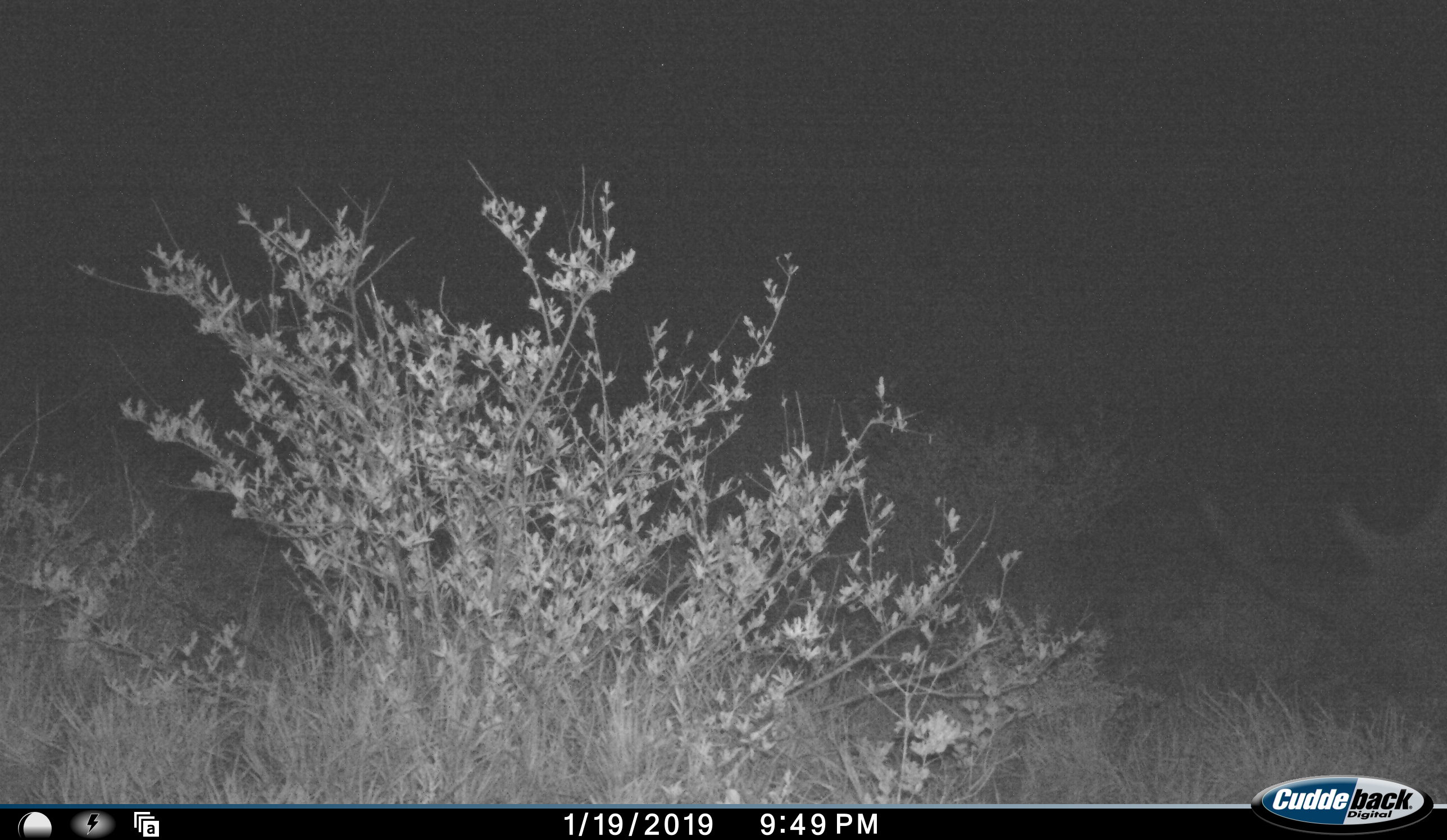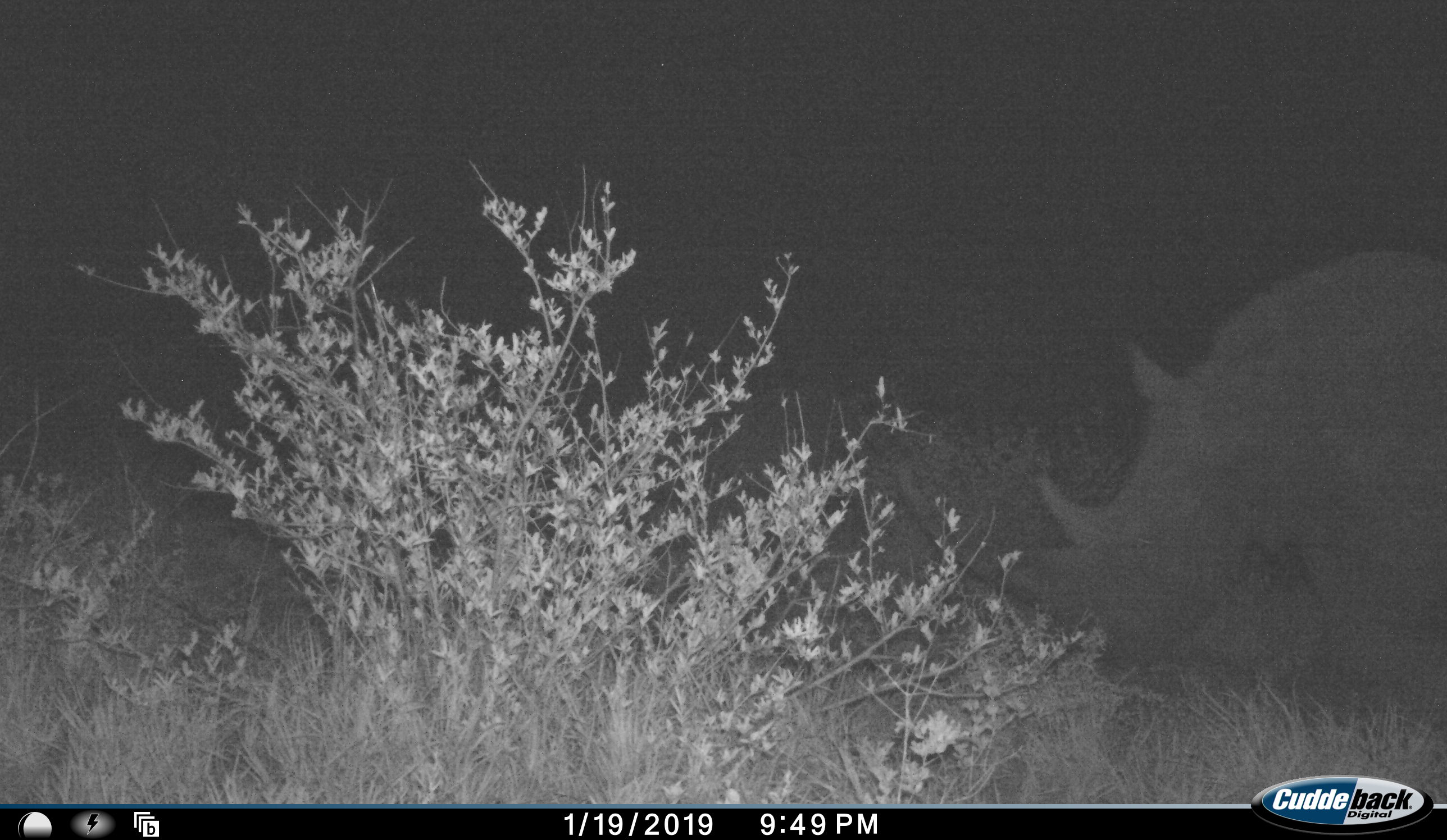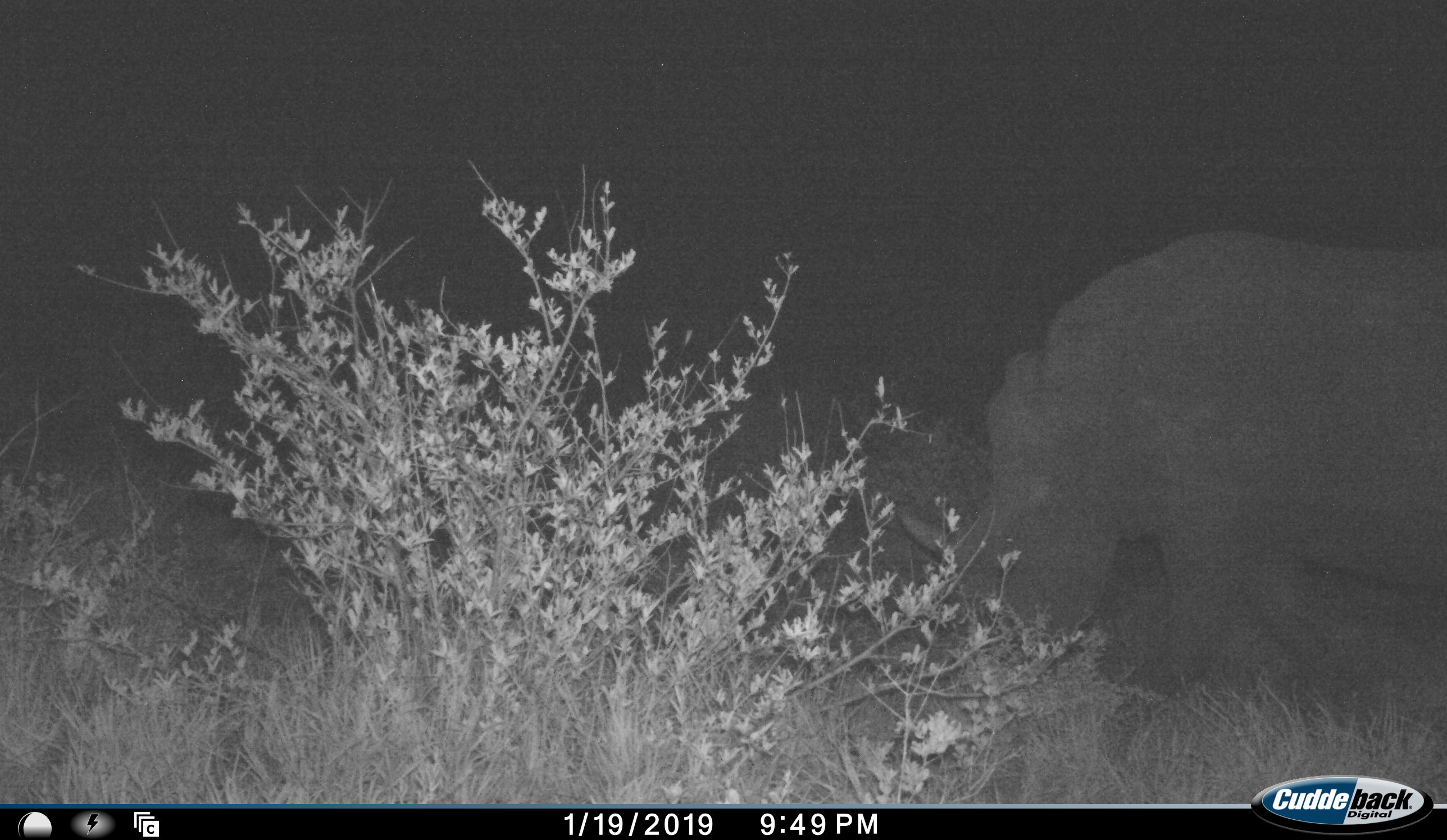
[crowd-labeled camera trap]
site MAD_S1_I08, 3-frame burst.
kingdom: Animalia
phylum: Chordata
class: Mammalia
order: Perissodactyla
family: Rhinocerotidae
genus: Diceros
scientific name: Diceros bicornis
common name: black rhinoceros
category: rhinocerosblack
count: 1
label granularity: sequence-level